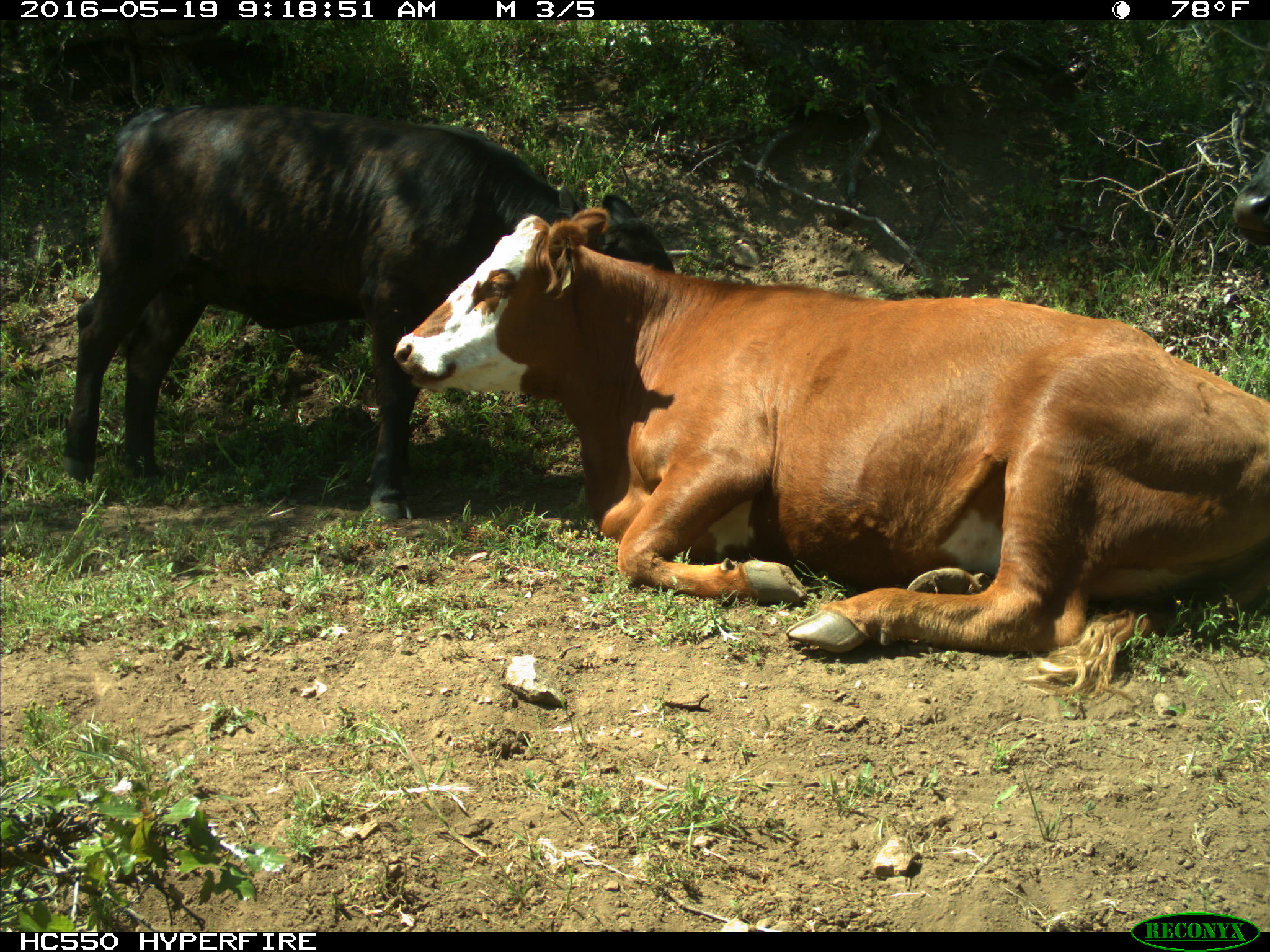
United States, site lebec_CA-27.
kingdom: Animalia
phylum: Chordata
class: Mammalia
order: Artiodactyla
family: Bovidae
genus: Bos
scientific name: Bos taurus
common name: domestic cow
Bos taurus (domestic cow).